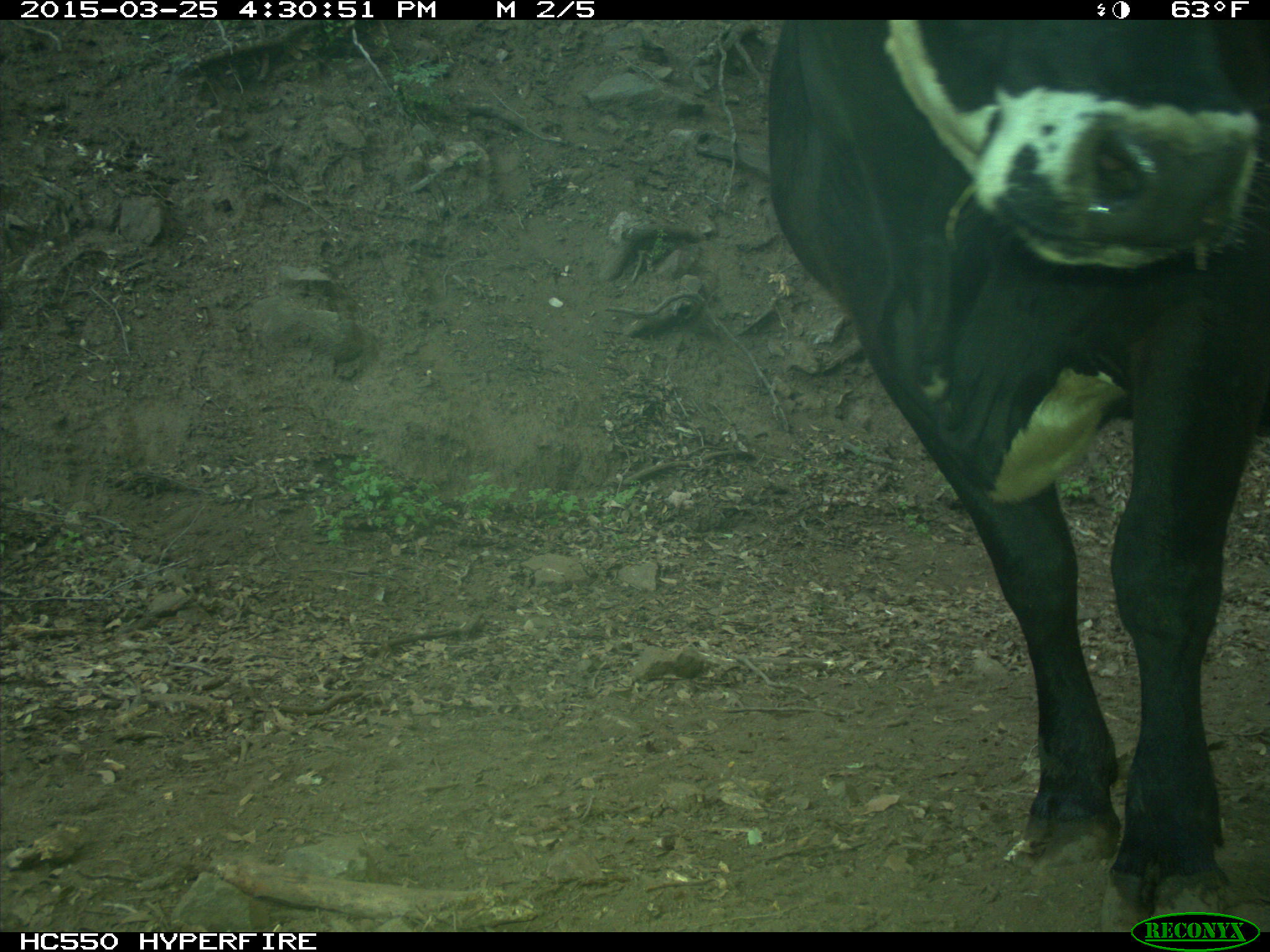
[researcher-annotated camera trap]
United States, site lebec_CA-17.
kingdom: Animalia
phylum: Chordata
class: Mammalia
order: Artiodactyla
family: Bovidae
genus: Bos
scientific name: Bos taurus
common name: domestic cow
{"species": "Bos taurus (domestic cow)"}